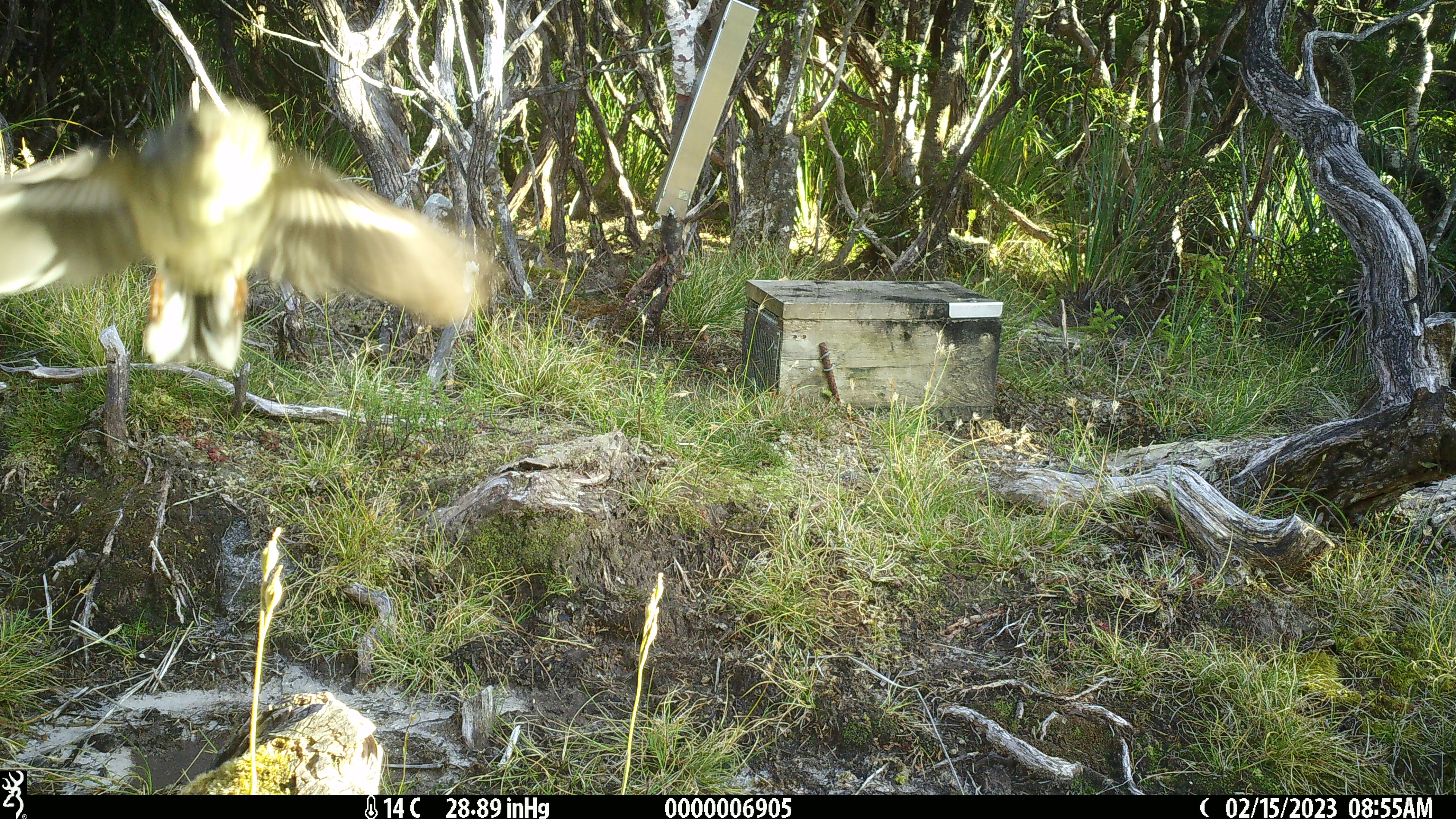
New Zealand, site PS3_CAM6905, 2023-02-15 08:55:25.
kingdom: Animalia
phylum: Chordata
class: Aves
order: Passeriformes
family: Petroicidae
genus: Petroica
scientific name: Petroica macrocephala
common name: tomtit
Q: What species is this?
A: Tomtit (Petroica macrocephala).